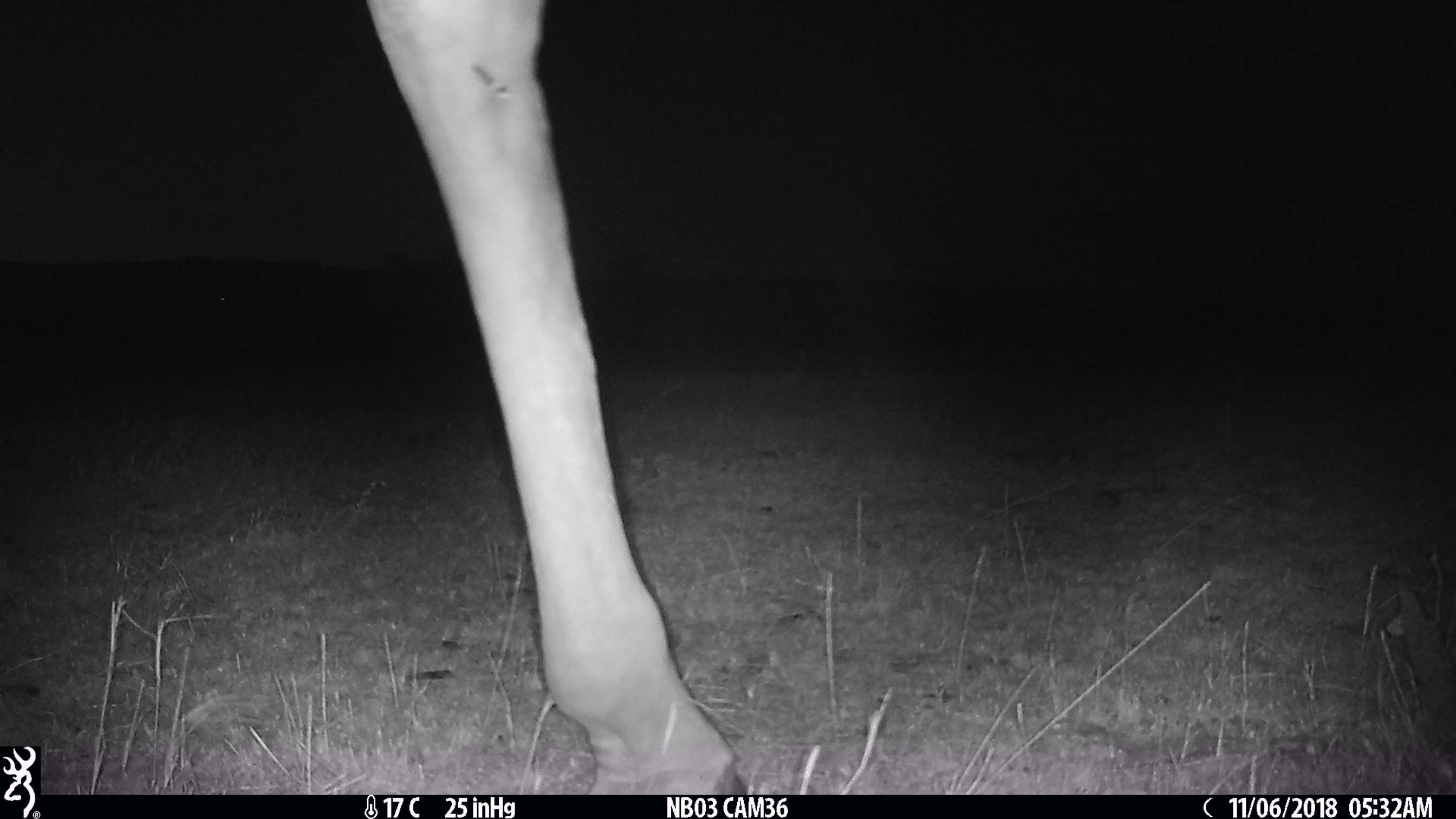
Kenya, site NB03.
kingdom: Animalia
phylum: Chordata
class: Mammalia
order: Artiodactyla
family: Giraffidae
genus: Giraffa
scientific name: Giraffa camelopardalis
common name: northern giraffe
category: giraffe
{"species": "giraffe (northern giraffe) (Giraffa camelopardalis)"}